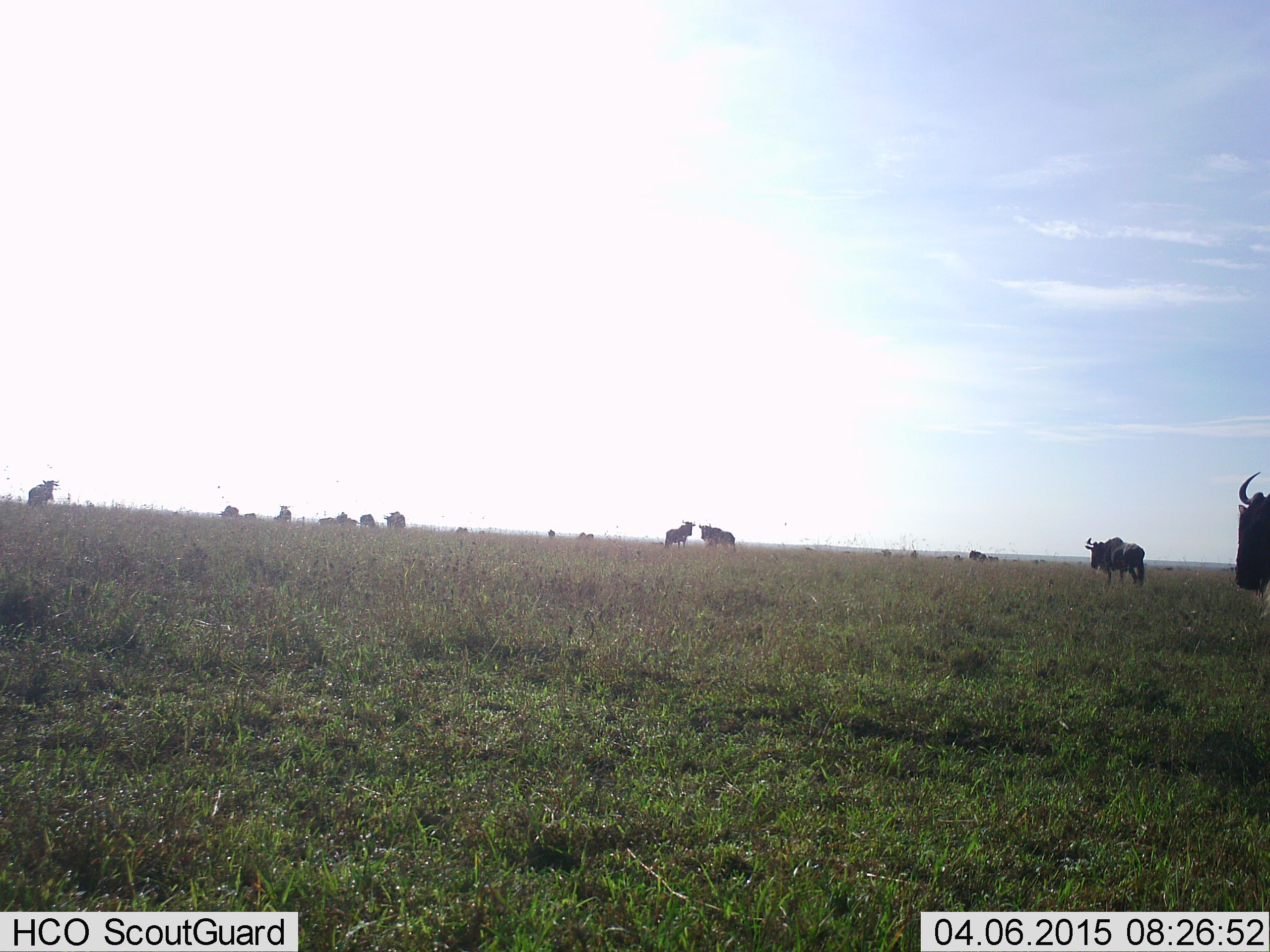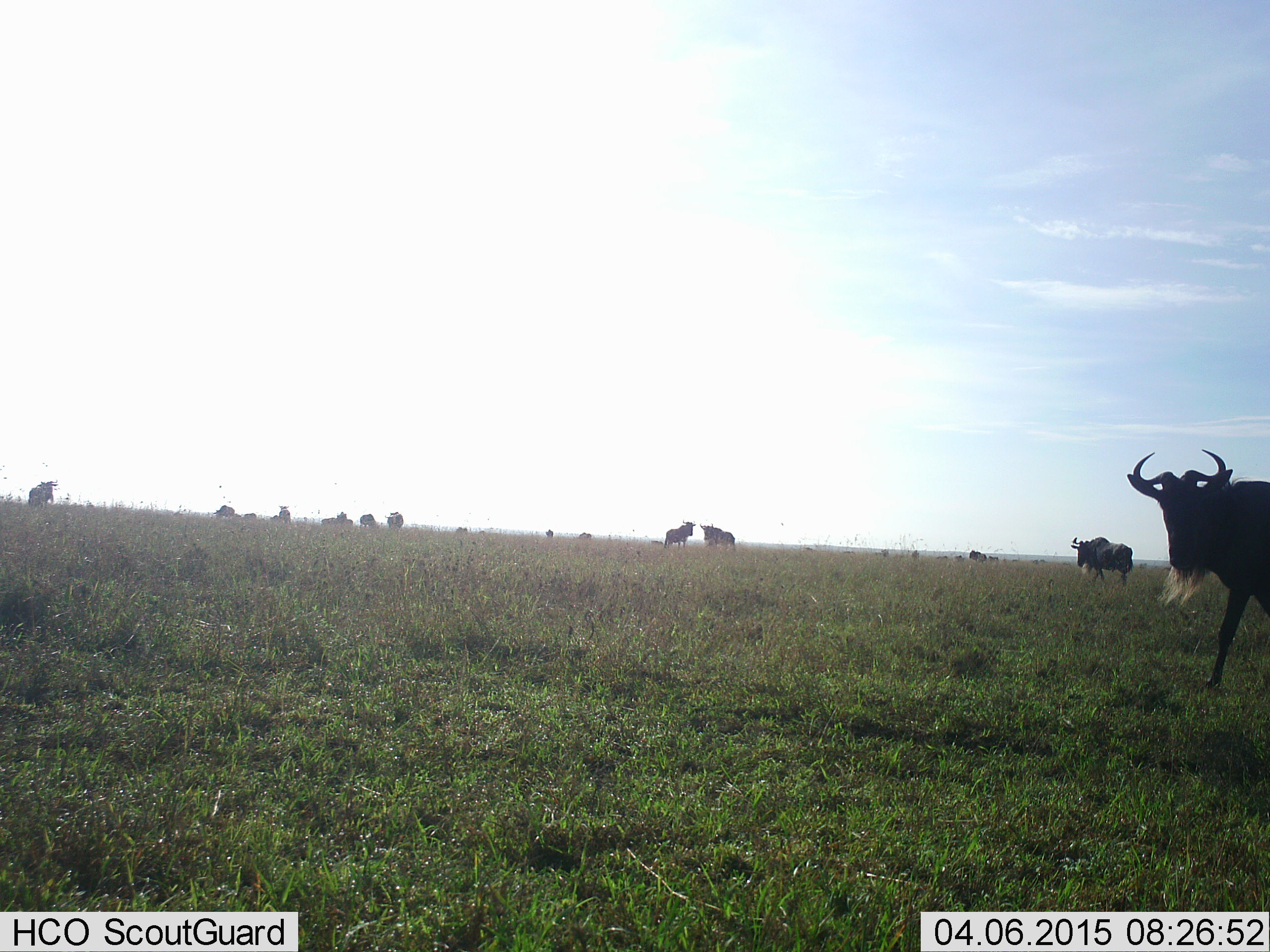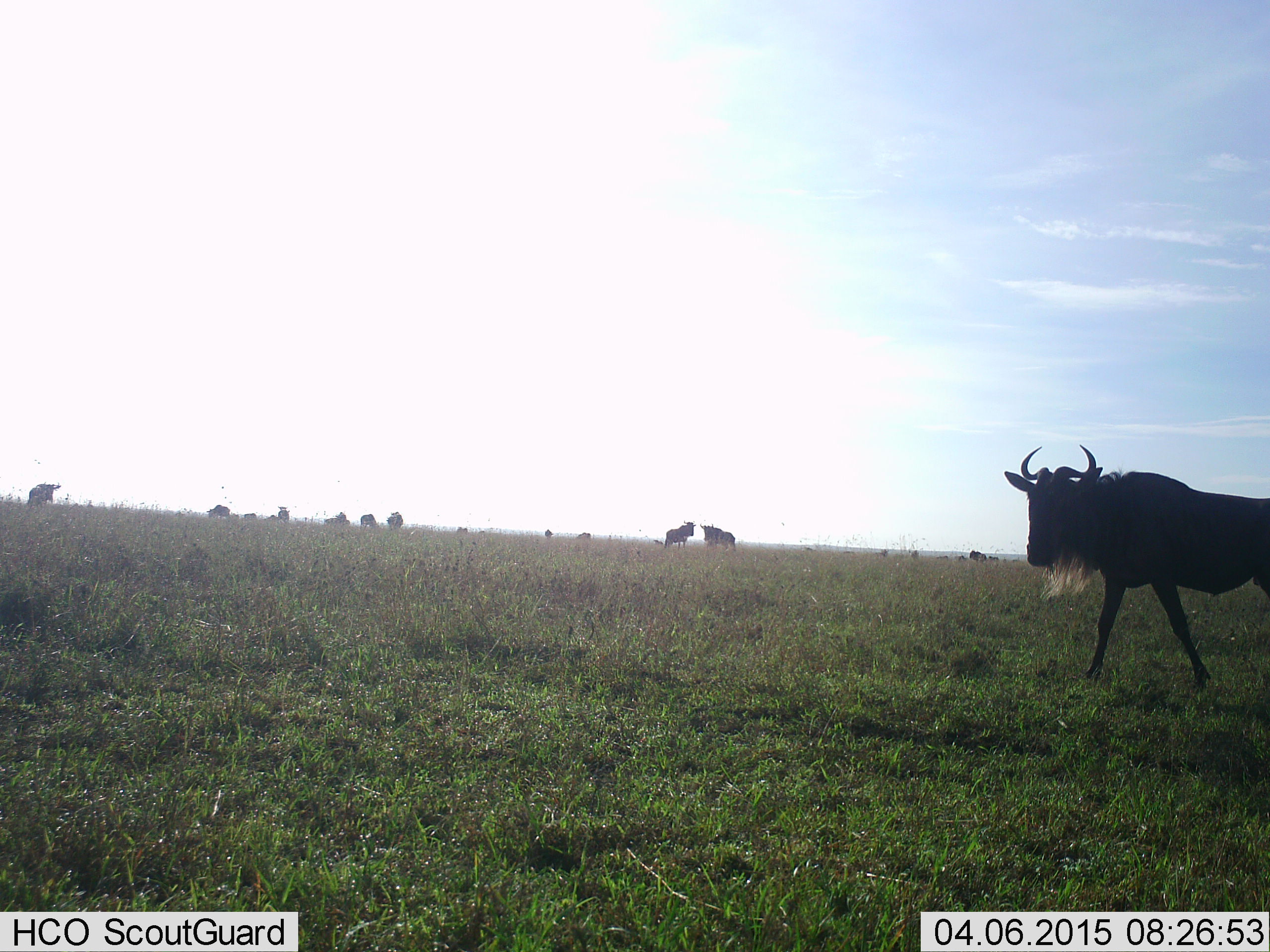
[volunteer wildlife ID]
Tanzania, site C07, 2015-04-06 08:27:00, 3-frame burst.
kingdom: Animalia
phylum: Chordata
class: Mammalia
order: Artiodactyla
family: Bovidae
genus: Connochaetes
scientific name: Connochaetes taurinus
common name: blue wildebeest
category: wildebeest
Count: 11-50.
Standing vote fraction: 90%.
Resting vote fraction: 10%.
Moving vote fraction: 100%.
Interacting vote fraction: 0%.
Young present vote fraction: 0%.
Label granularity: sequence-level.